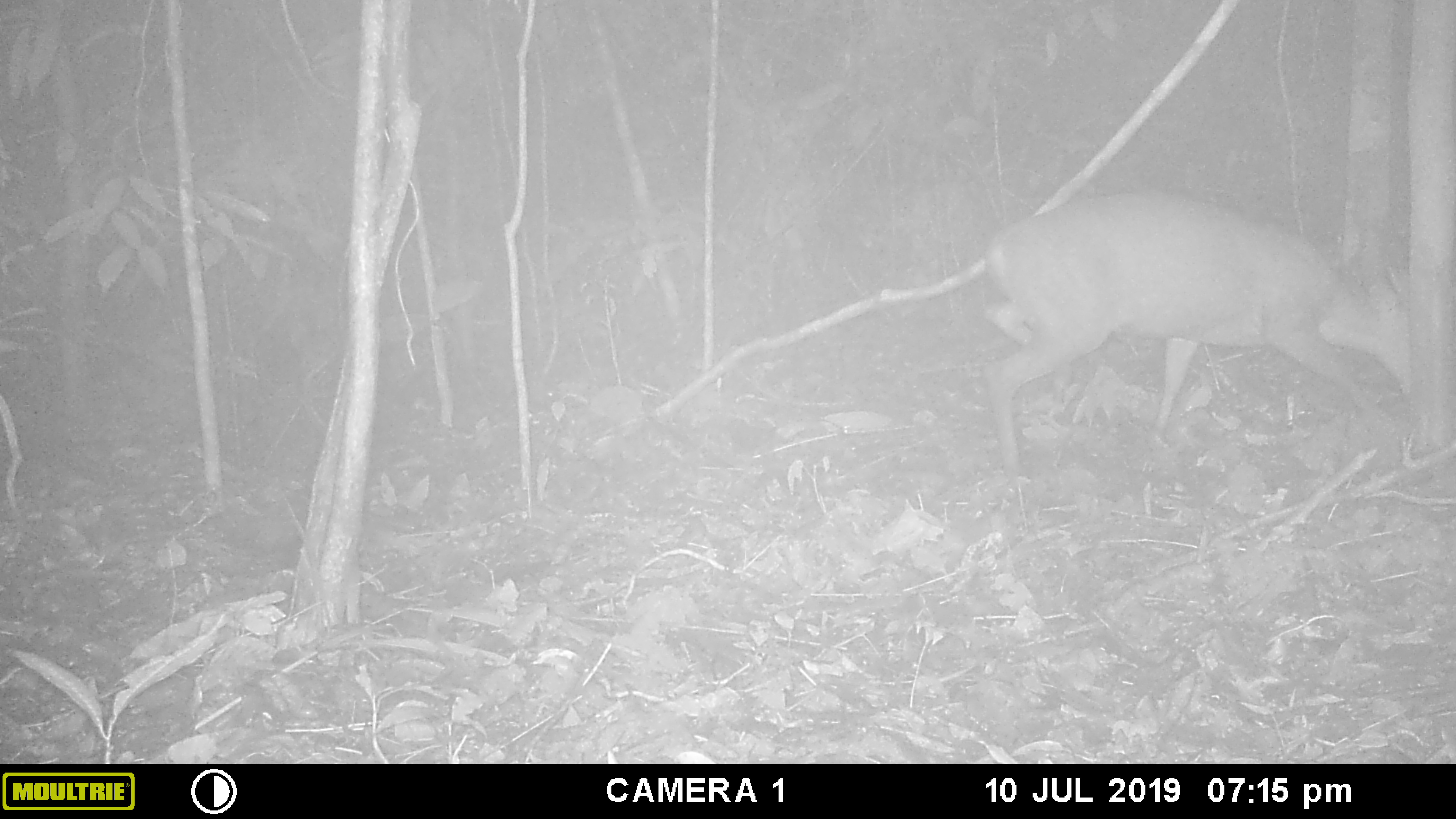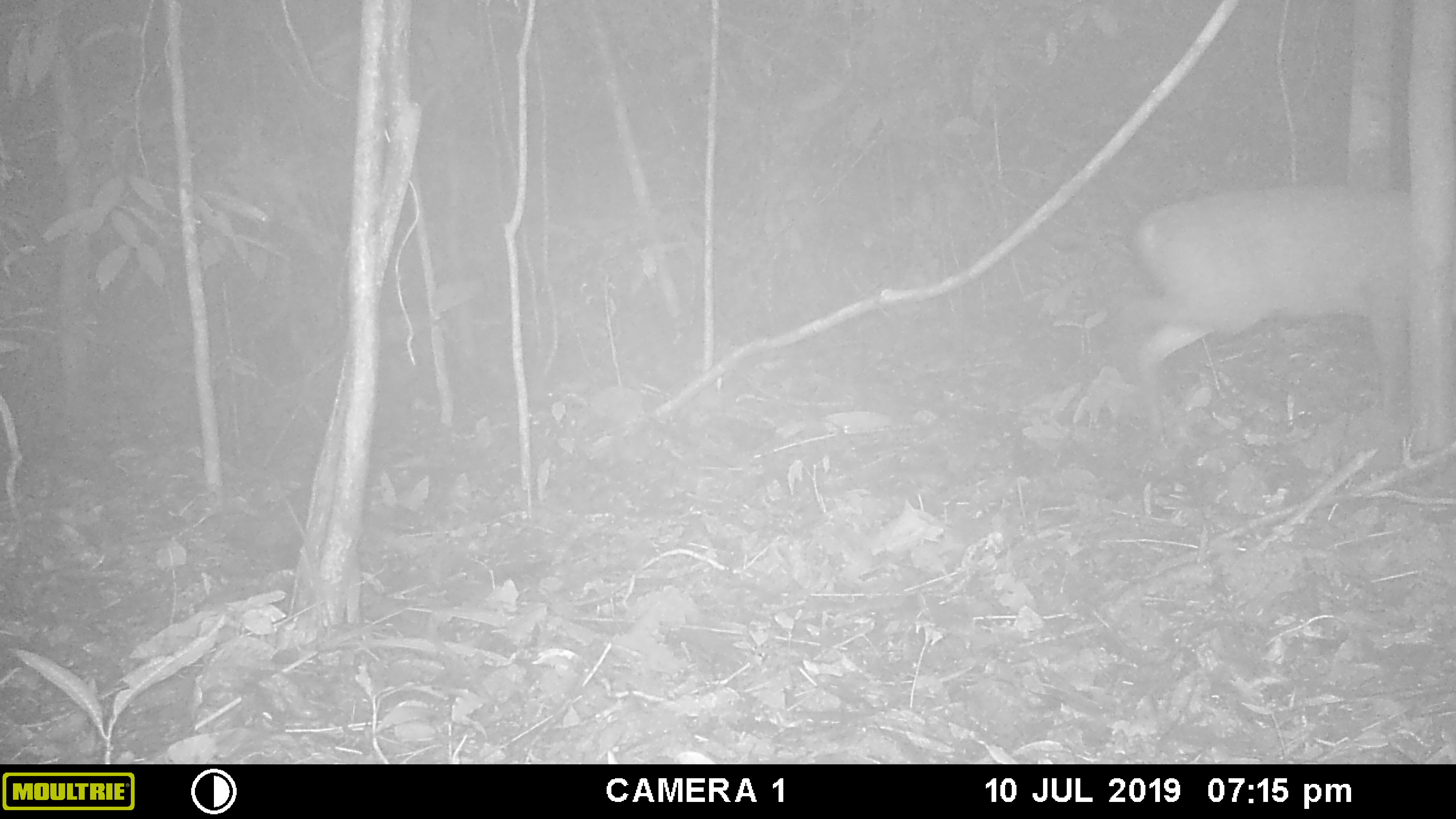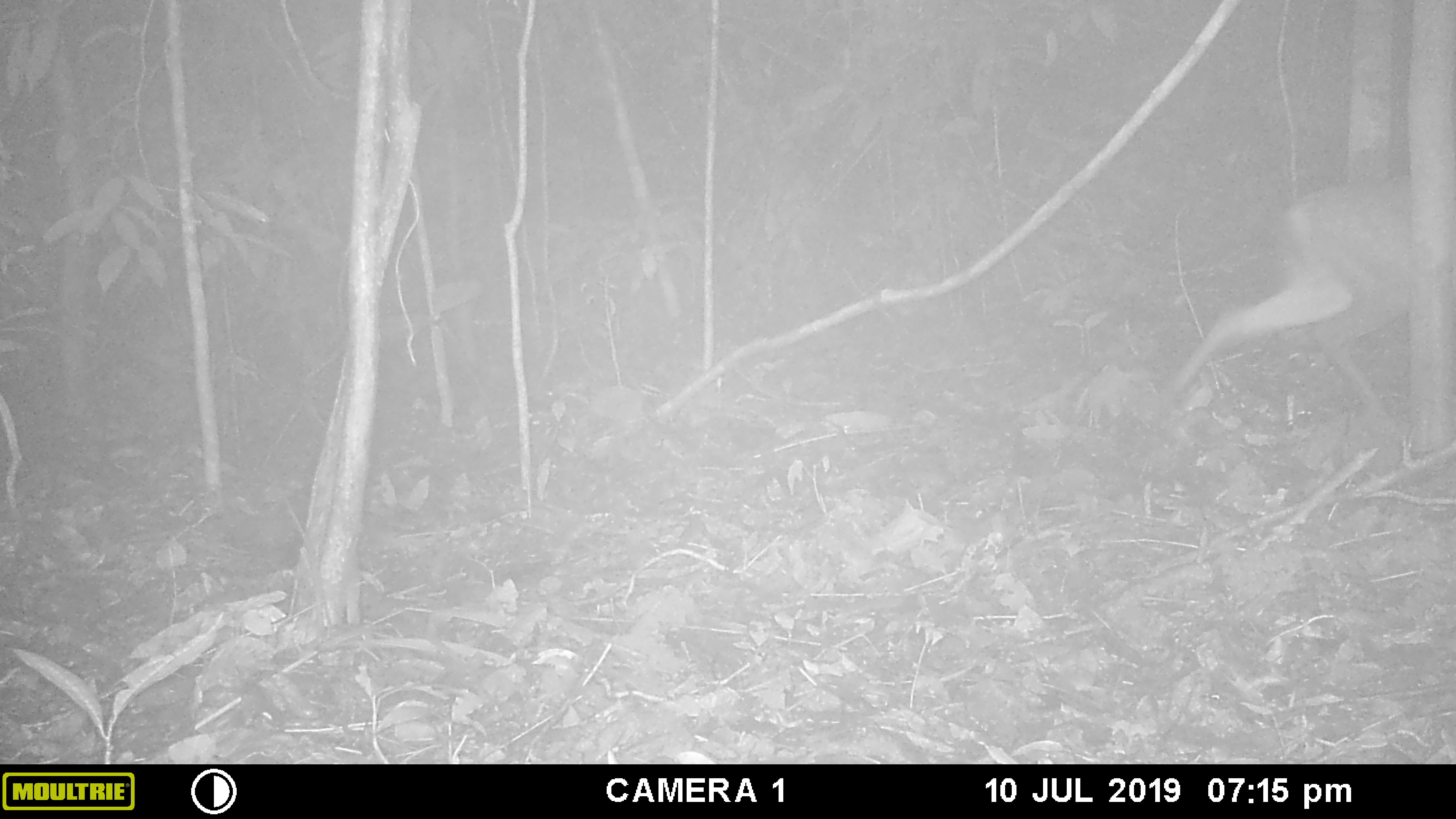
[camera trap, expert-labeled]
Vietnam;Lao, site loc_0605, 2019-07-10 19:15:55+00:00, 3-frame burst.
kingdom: Animalia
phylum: Chordata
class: Mammalia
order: Artiodactyla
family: Cervidae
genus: Muntiacus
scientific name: Muntiacus rooseveltorum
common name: roosevelt's muntjac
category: roosevelts muntjac group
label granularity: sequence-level